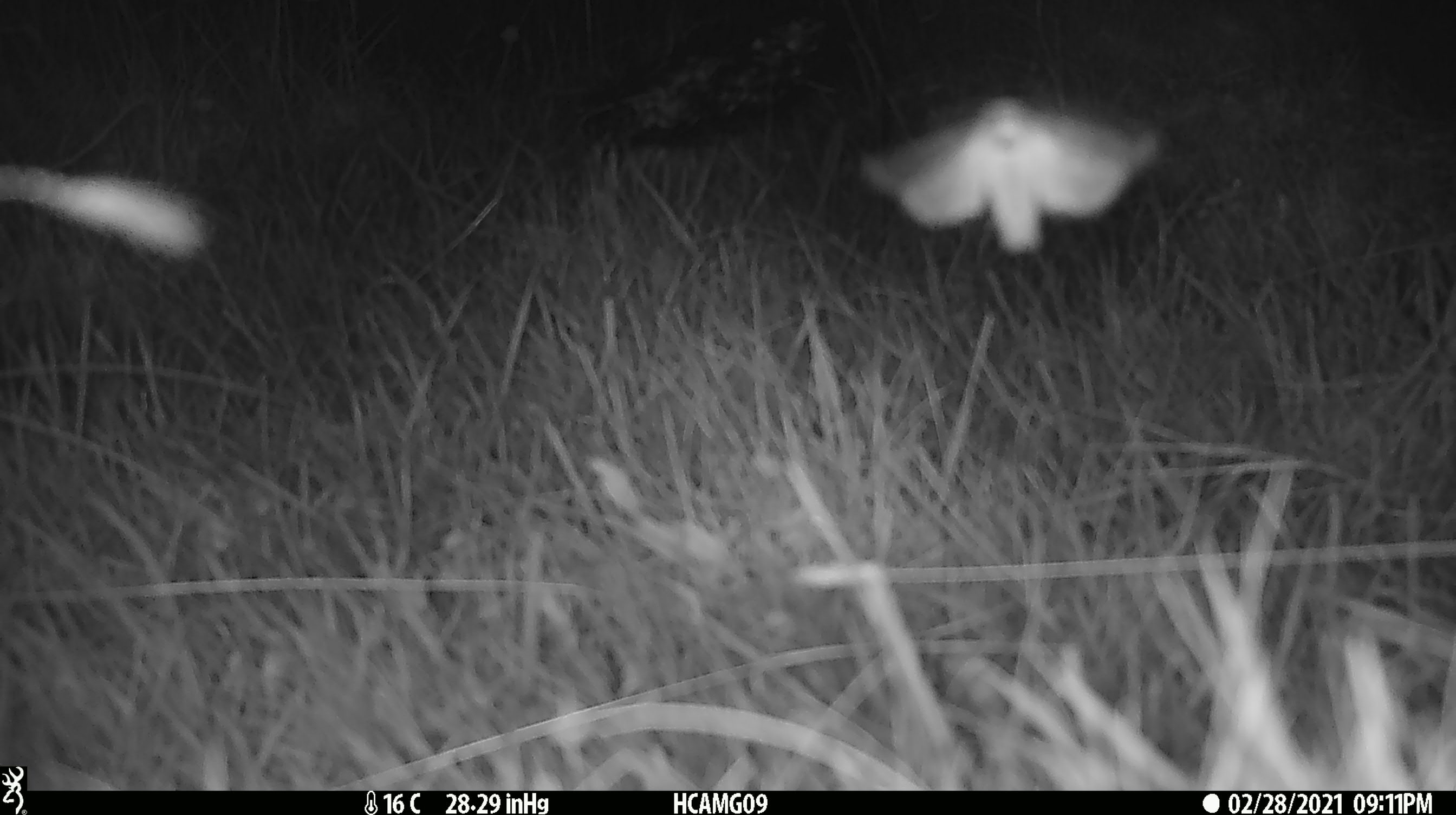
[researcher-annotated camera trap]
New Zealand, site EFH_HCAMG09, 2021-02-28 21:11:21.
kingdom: Animalia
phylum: Arthropoda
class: Insecta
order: Lepidoptera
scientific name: Lepidoptera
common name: moth